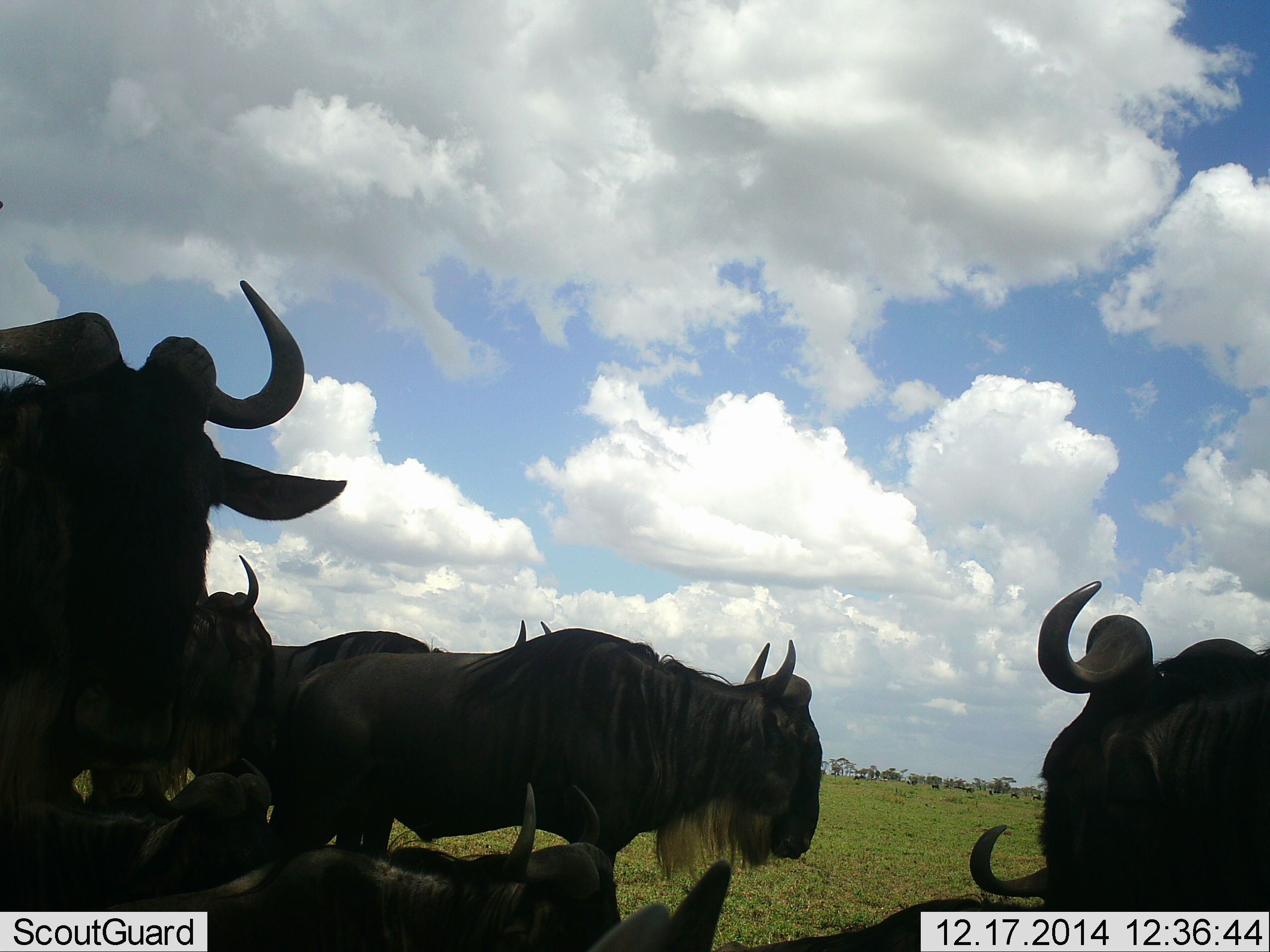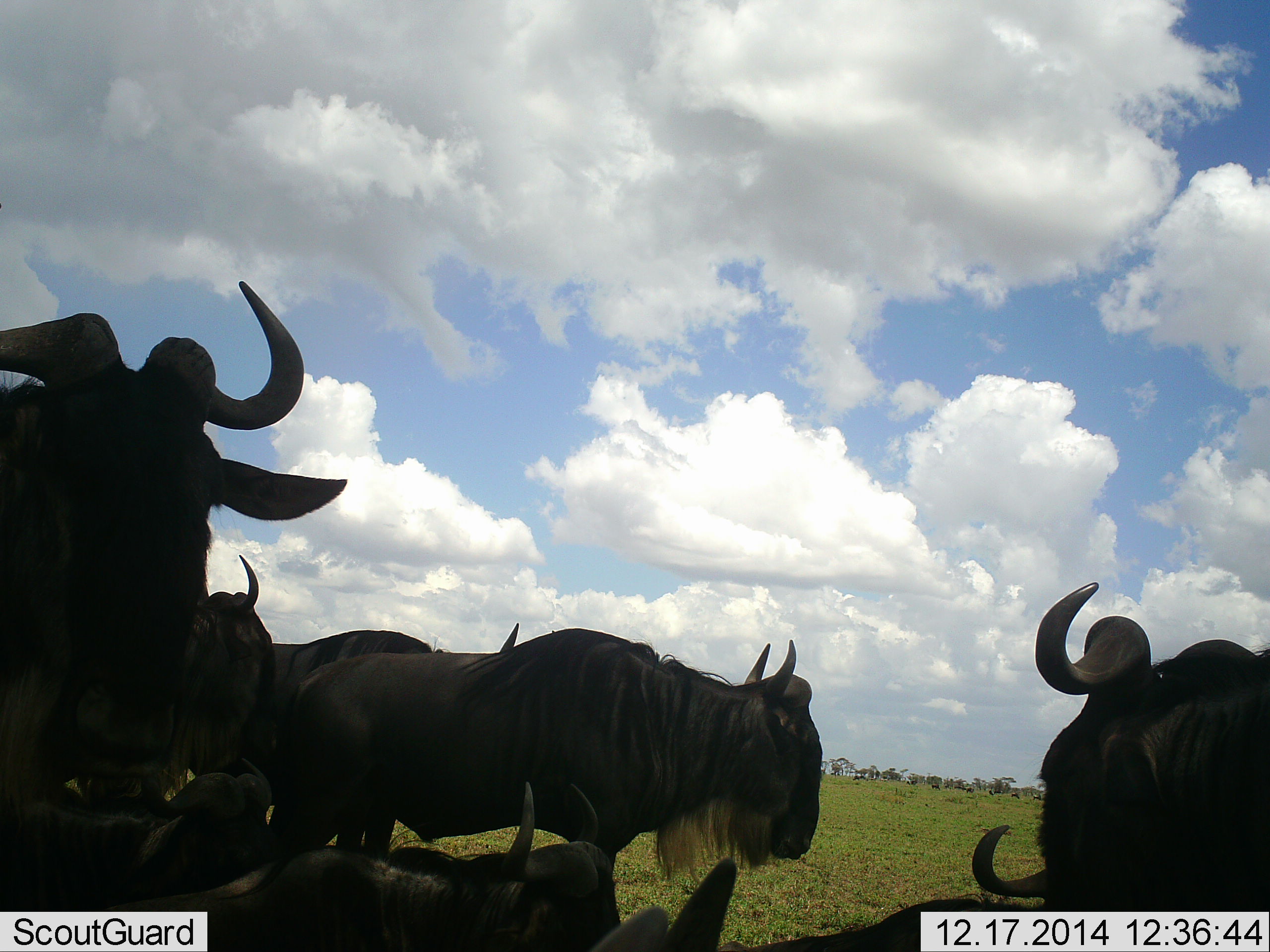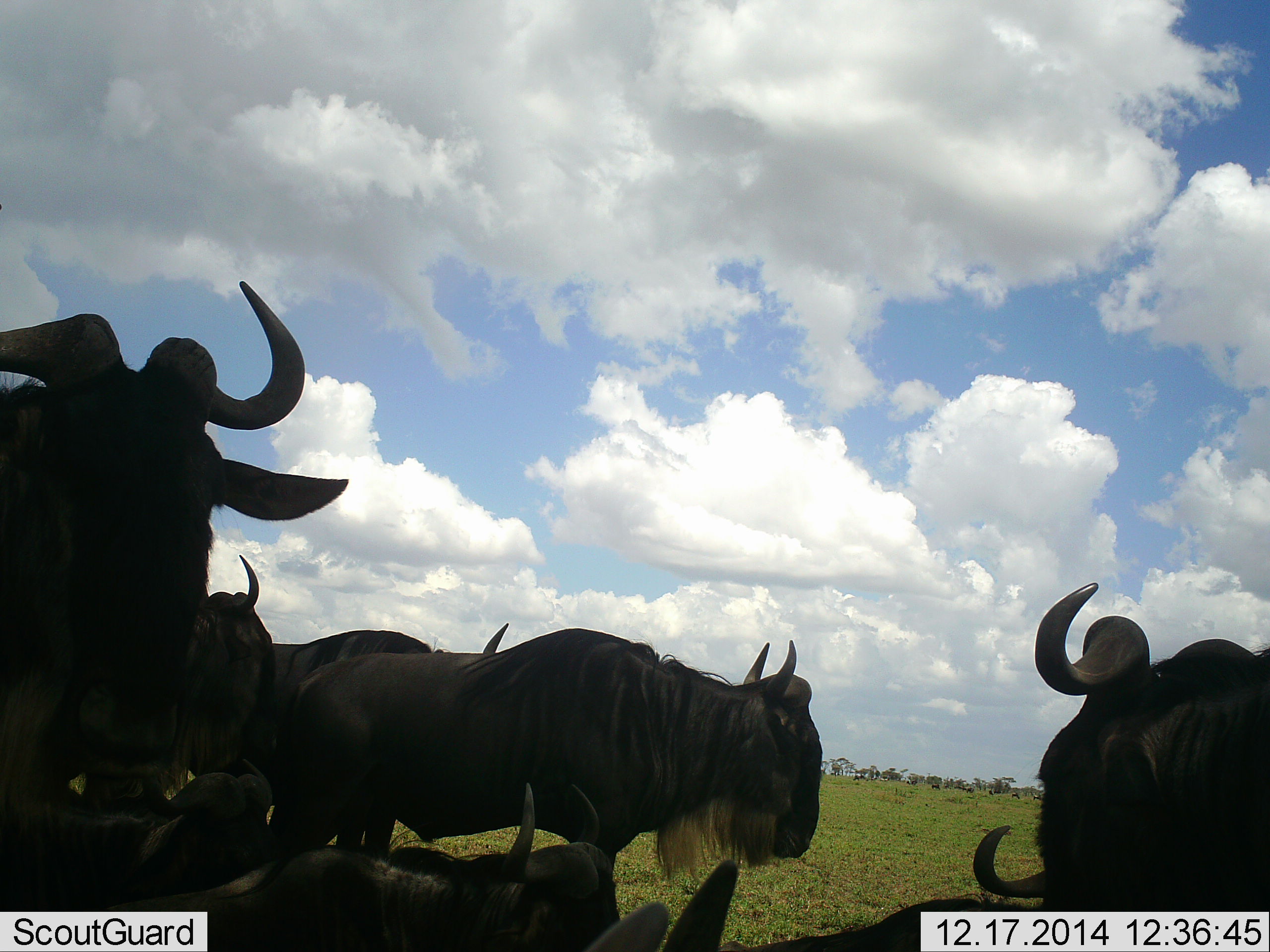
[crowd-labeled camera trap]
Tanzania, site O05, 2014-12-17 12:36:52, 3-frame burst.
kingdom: Animalia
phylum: Chordata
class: Mammalia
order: Artiodactyla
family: Bovidae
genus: Connochaetes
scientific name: Connochaetes taurinus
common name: blue wildebeest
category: wildebeest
Wildebeest (blue wildebeest) (Connochaetes taurinus), count 7. Behavior (volunteer vote fractions): standing 60%, resting 80%, moving 0%, interacting 10%. Young present (vote fraction): 0%. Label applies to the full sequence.